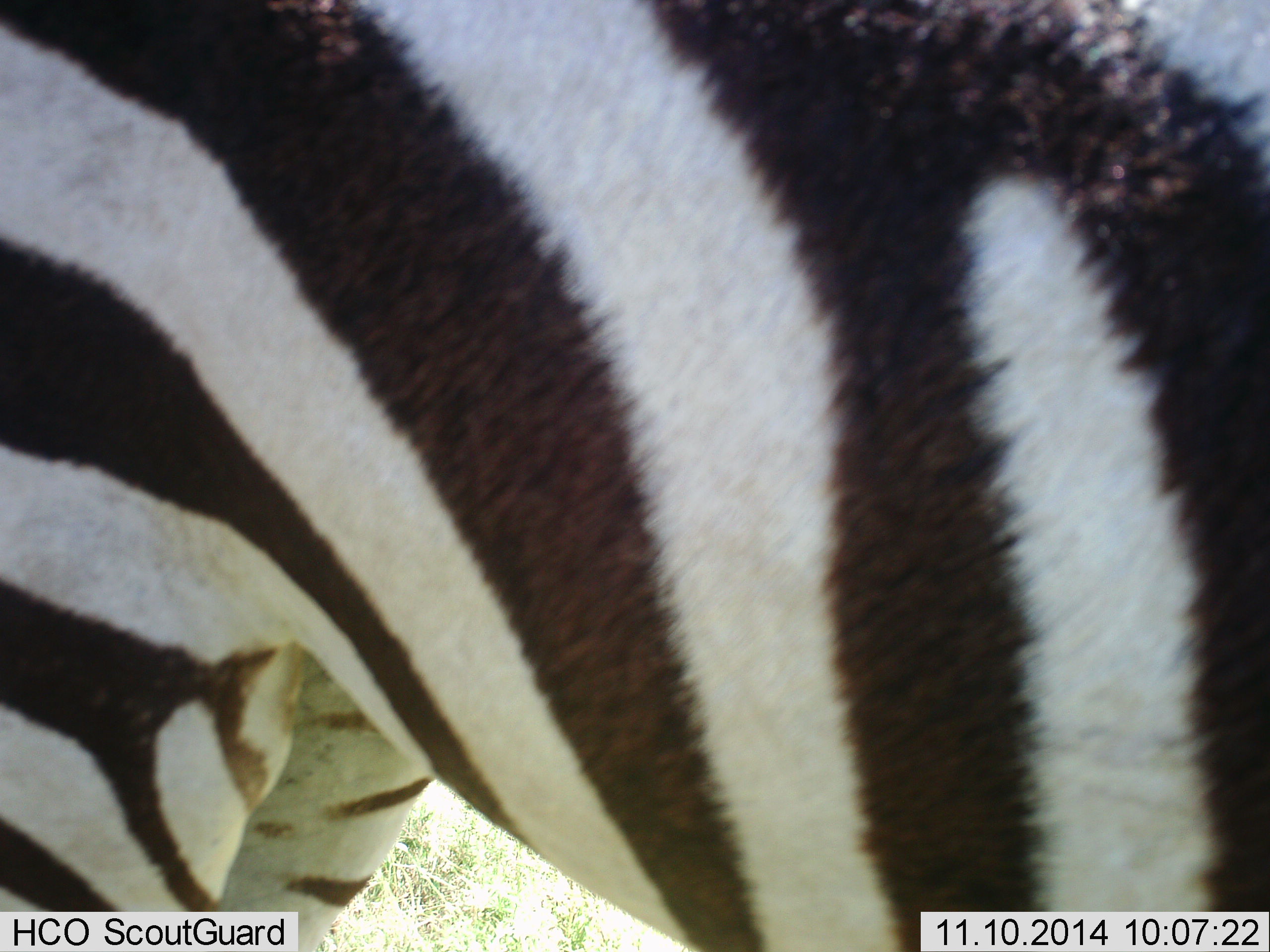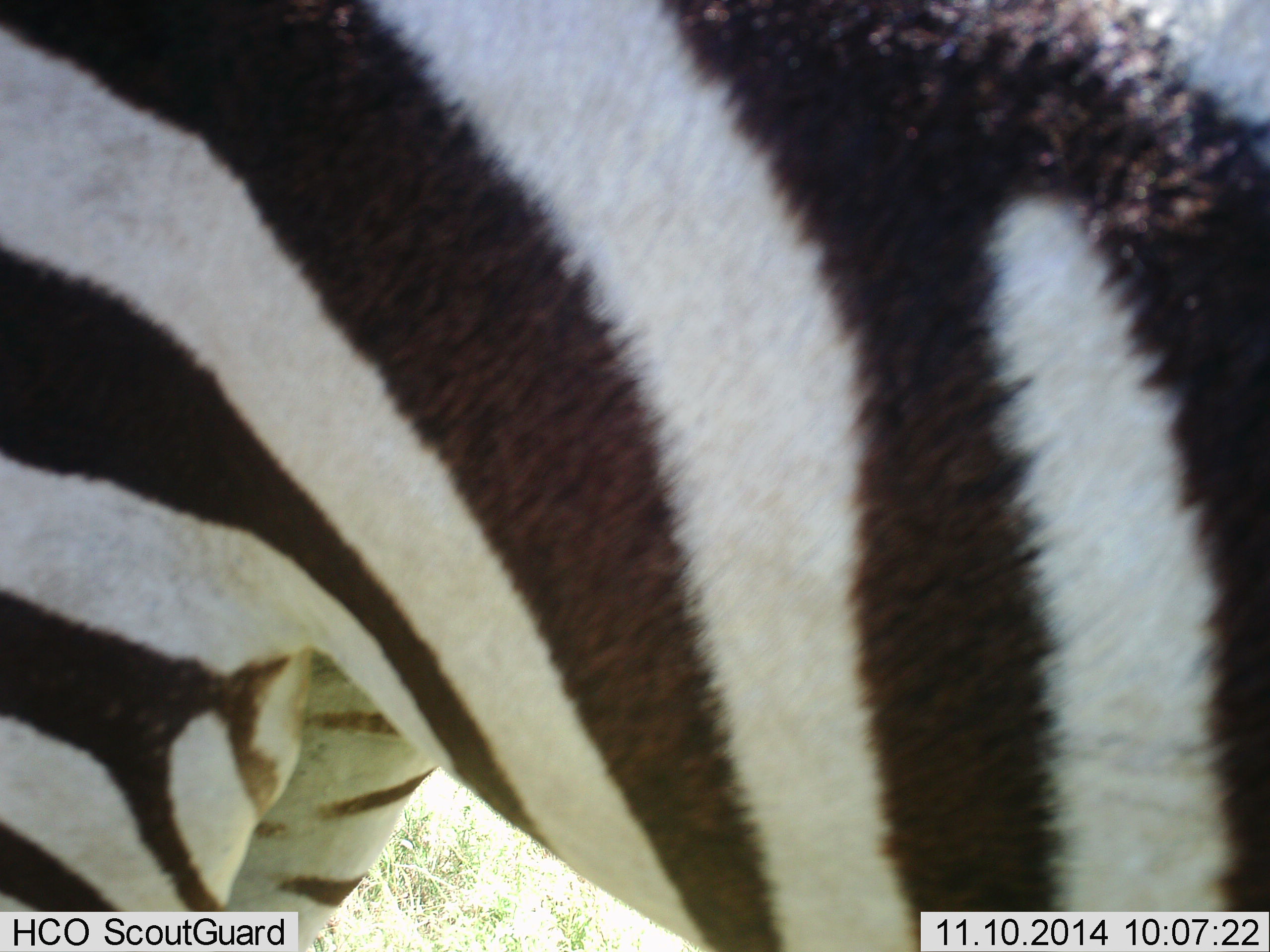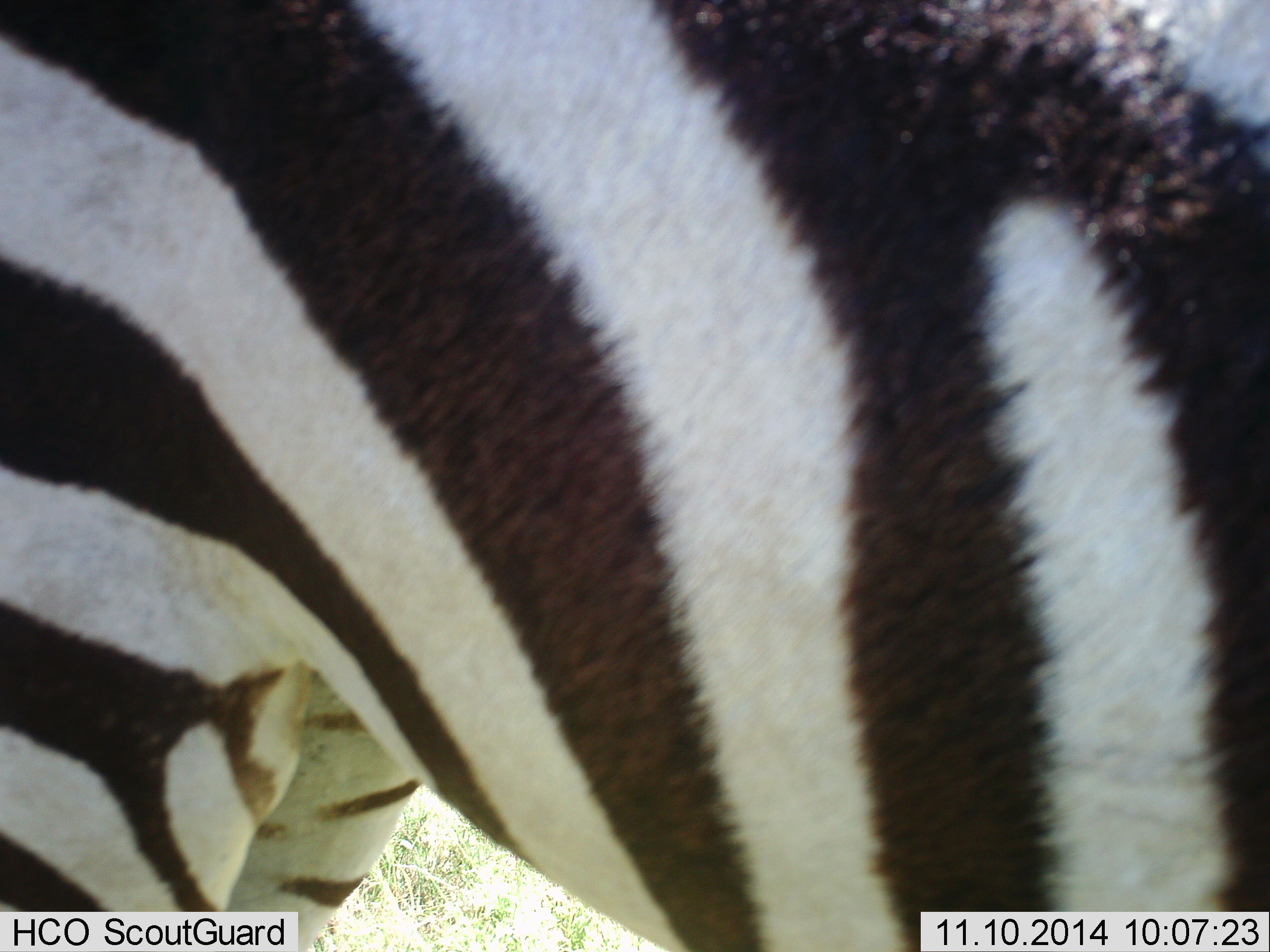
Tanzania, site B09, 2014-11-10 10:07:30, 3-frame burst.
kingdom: Animalia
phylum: Chordata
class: Mammalia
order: Perissodactyla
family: Equidae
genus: Equus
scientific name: Equus quagga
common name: plains zebra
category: zebra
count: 1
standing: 80%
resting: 0%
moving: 10%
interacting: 0%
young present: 0%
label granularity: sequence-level